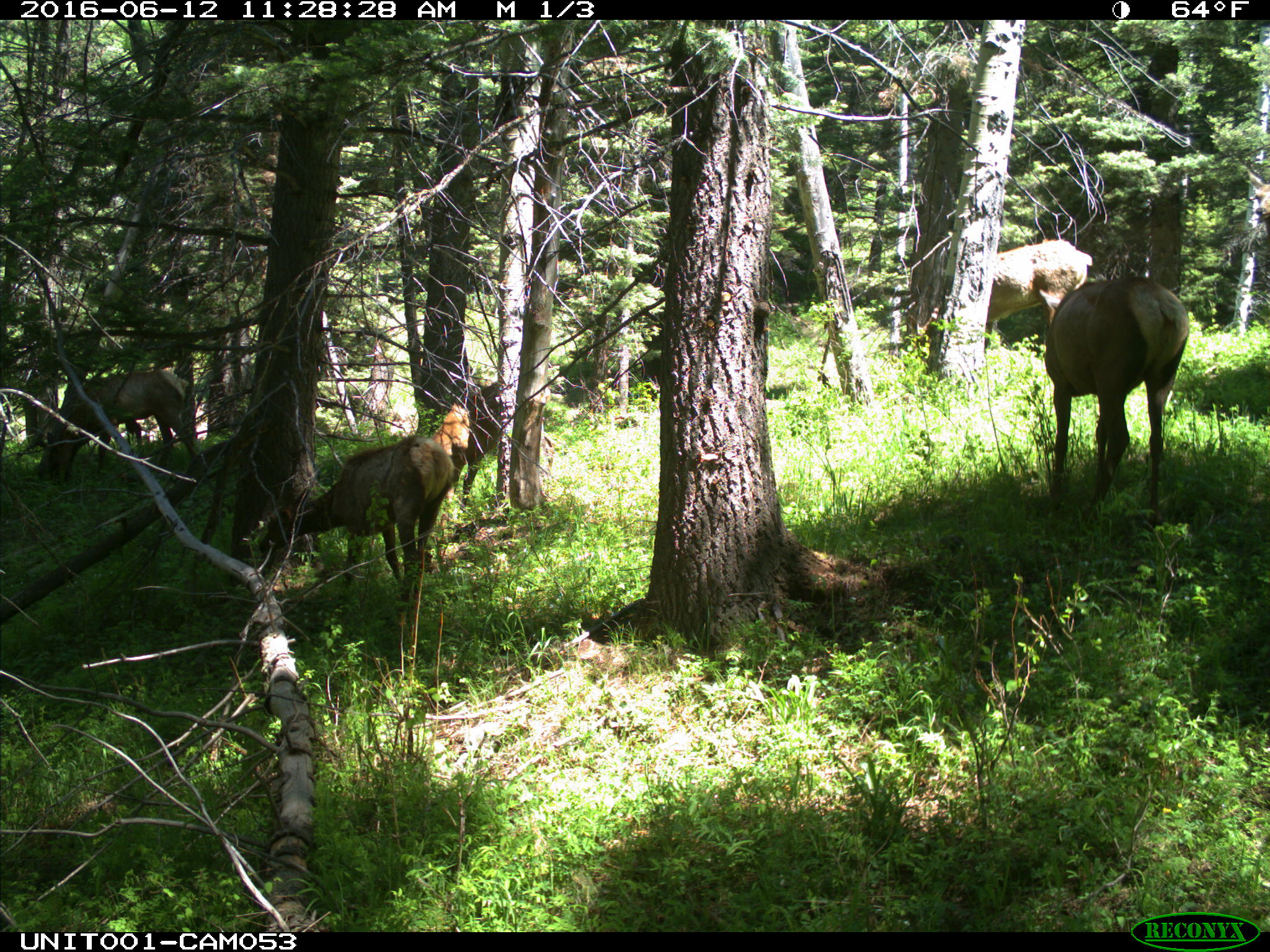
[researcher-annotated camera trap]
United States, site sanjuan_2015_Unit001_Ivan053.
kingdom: Animalia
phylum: Chordata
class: Mammalia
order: Artiodactyla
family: Cervidae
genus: Cervus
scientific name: Cervus elaphus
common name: red deer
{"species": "Cervus elaphus (red deer)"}